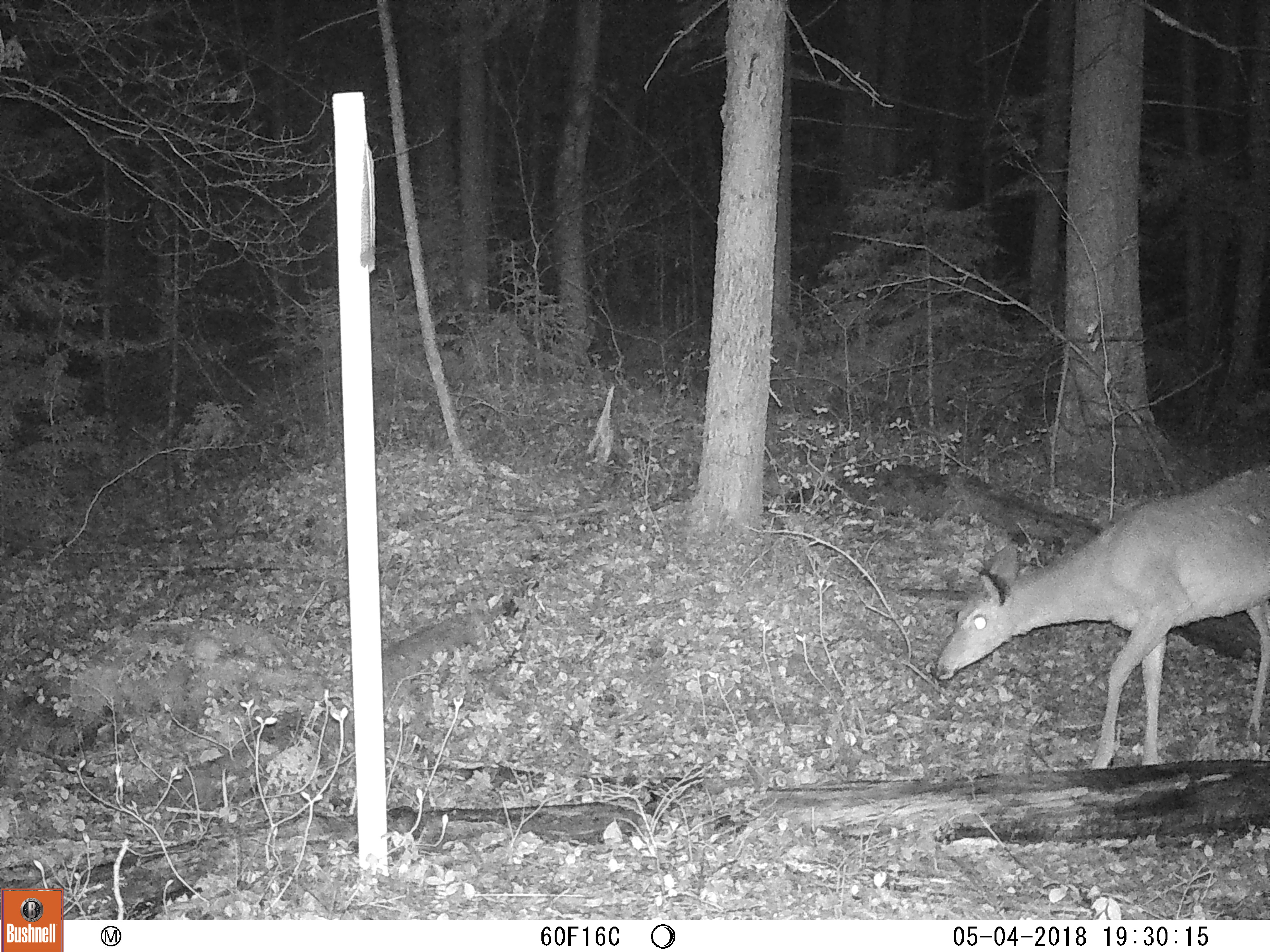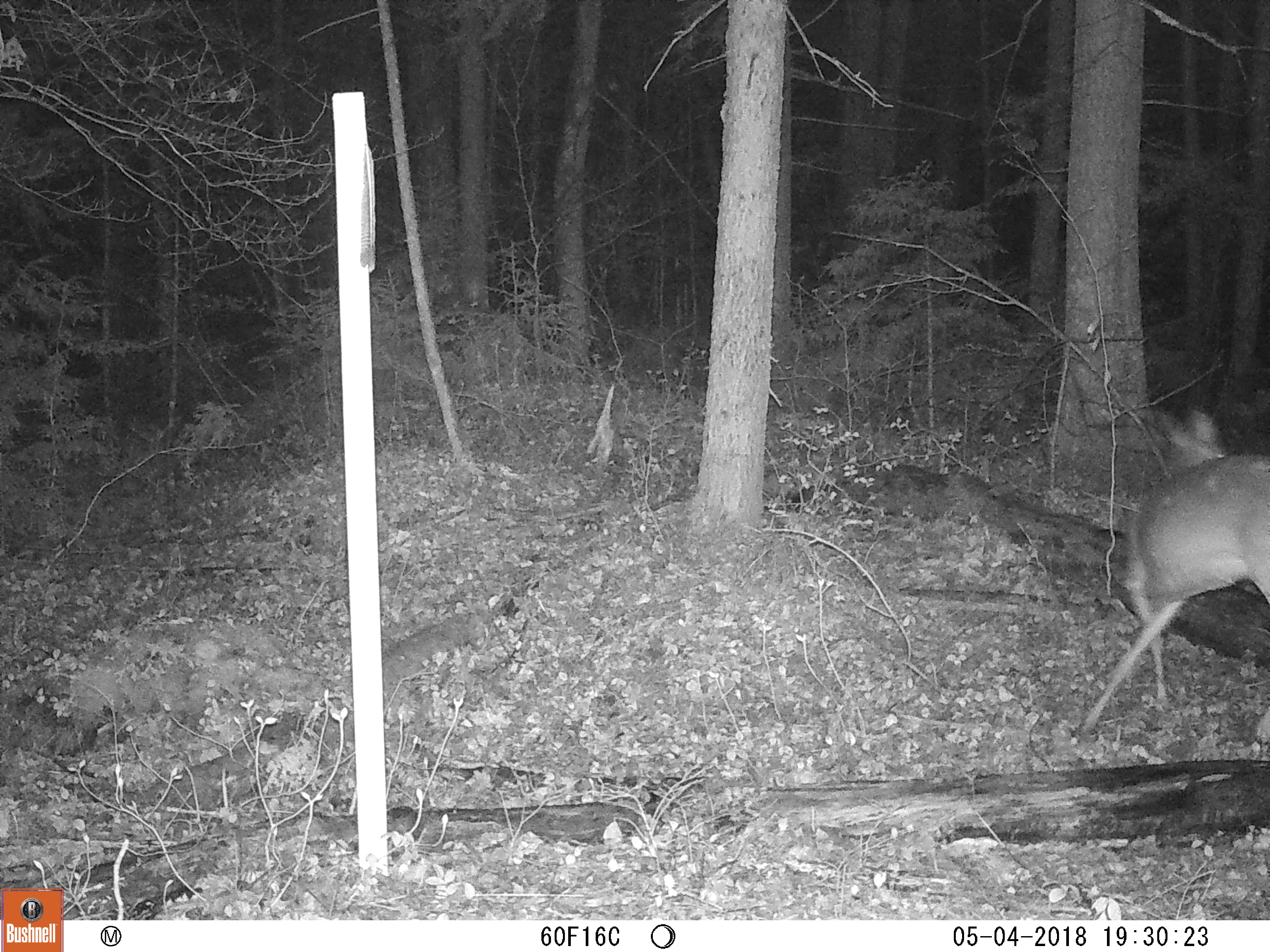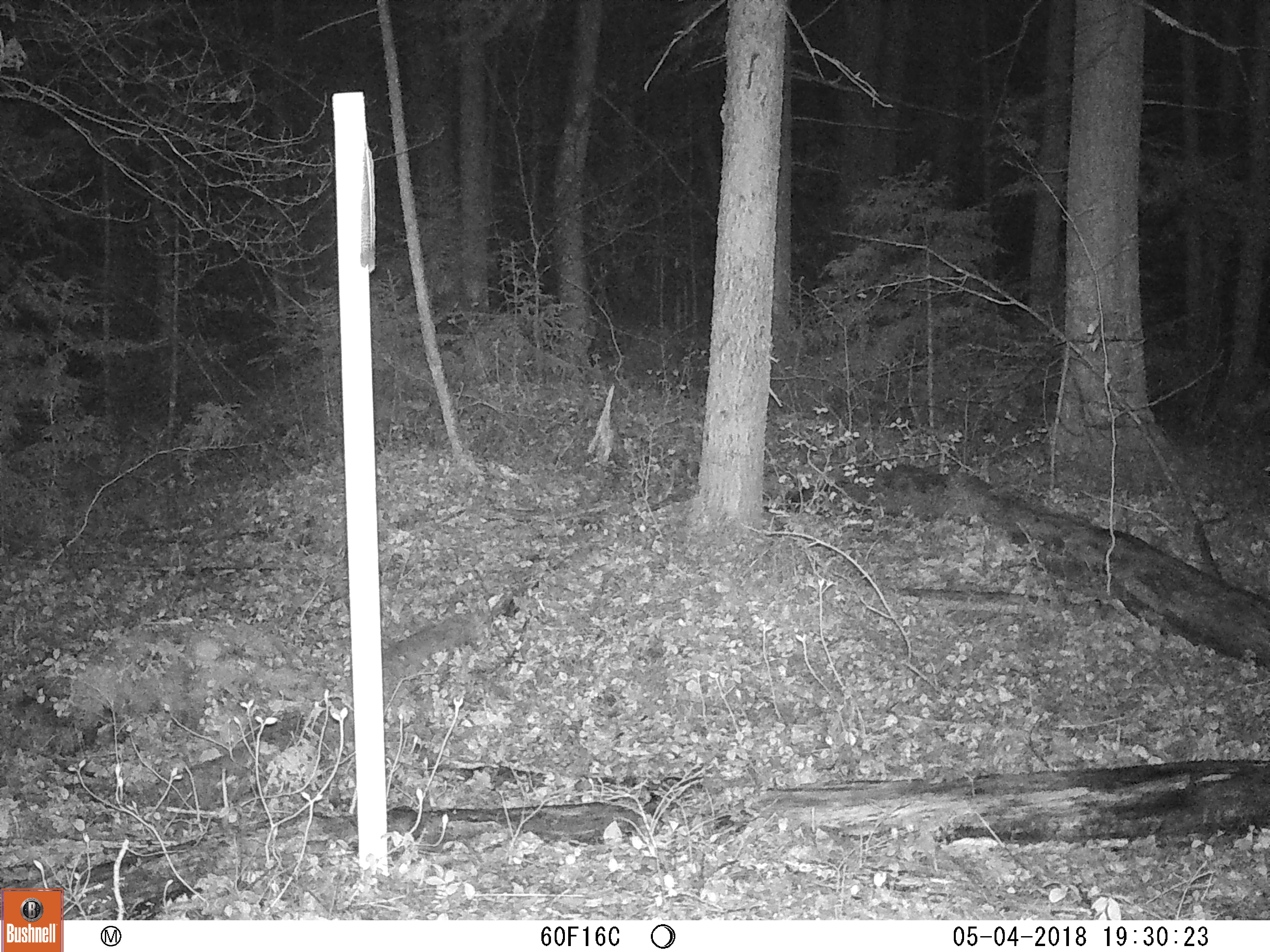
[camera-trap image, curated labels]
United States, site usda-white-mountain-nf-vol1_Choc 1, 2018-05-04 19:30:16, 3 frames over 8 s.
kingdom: Animalia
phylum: Chordata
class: Mammalia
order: Artiodactyla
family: Cervidae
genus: Odocoileus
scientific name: Odocoileus virginianus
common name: white-tailed deer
White-tailed deer (Odocoileus virginianus).